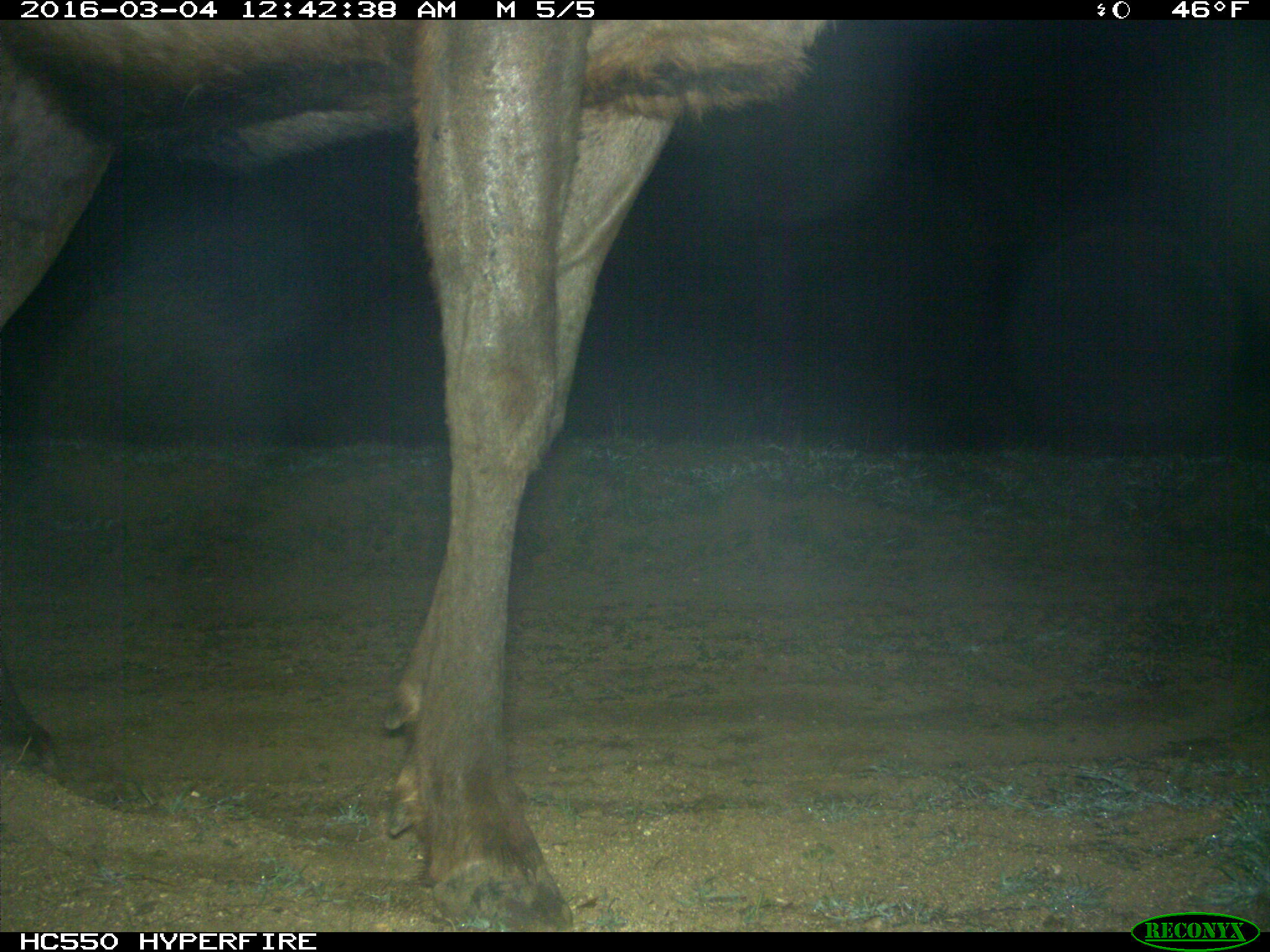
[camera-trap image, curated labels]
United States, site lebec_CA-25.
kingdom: Animalia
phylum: Chordata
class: Mammalia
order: Artiodactyla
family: Cervidae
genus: Cervus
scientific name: Cervus canadensis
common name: elk